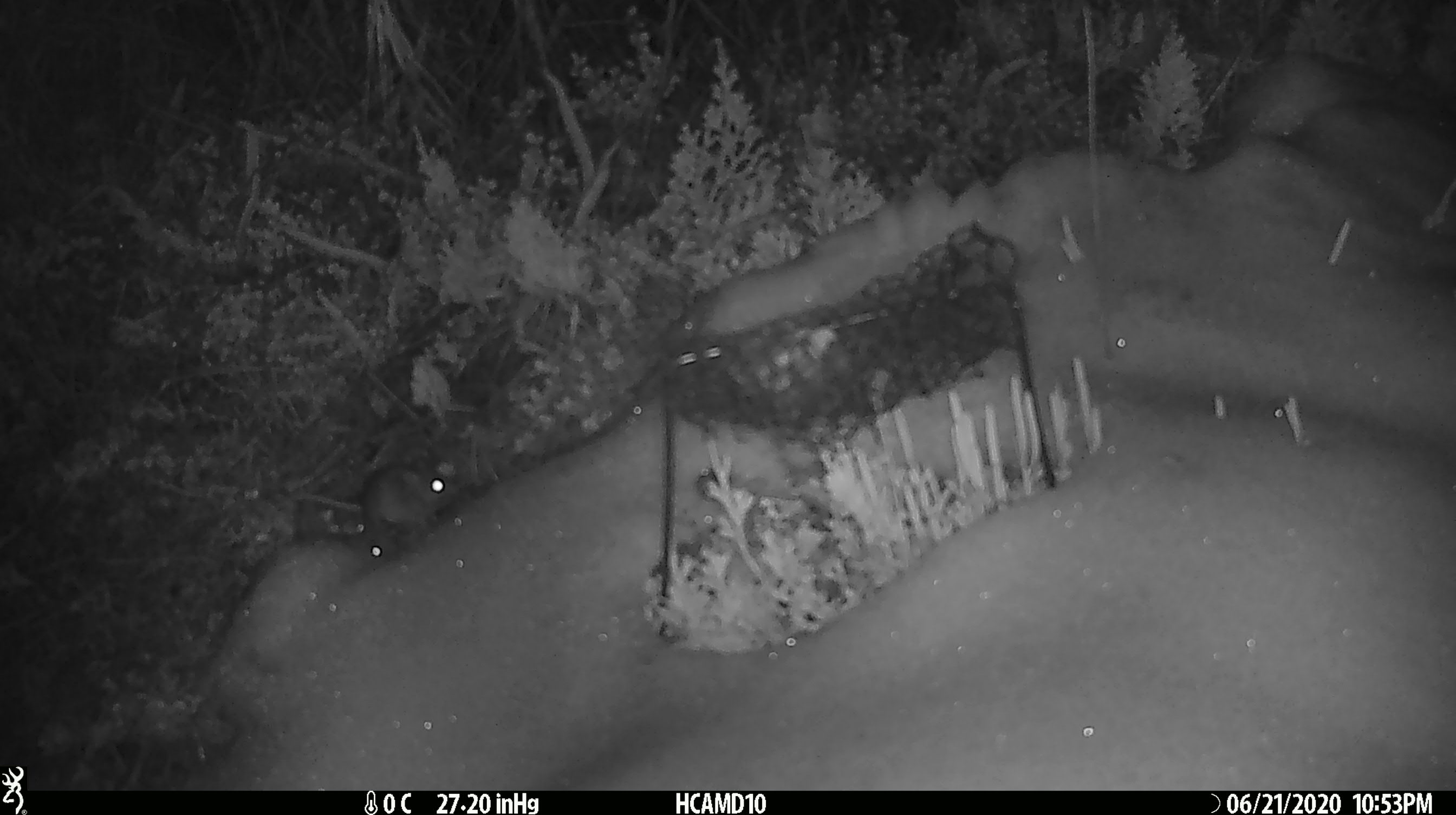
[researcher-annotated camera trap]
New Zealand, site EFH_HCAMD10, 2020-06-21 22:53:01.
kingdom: Animalia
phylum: Chordata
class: Mammalia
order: Rodentia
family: Muridae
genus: Mus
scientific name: Mus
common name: mouse